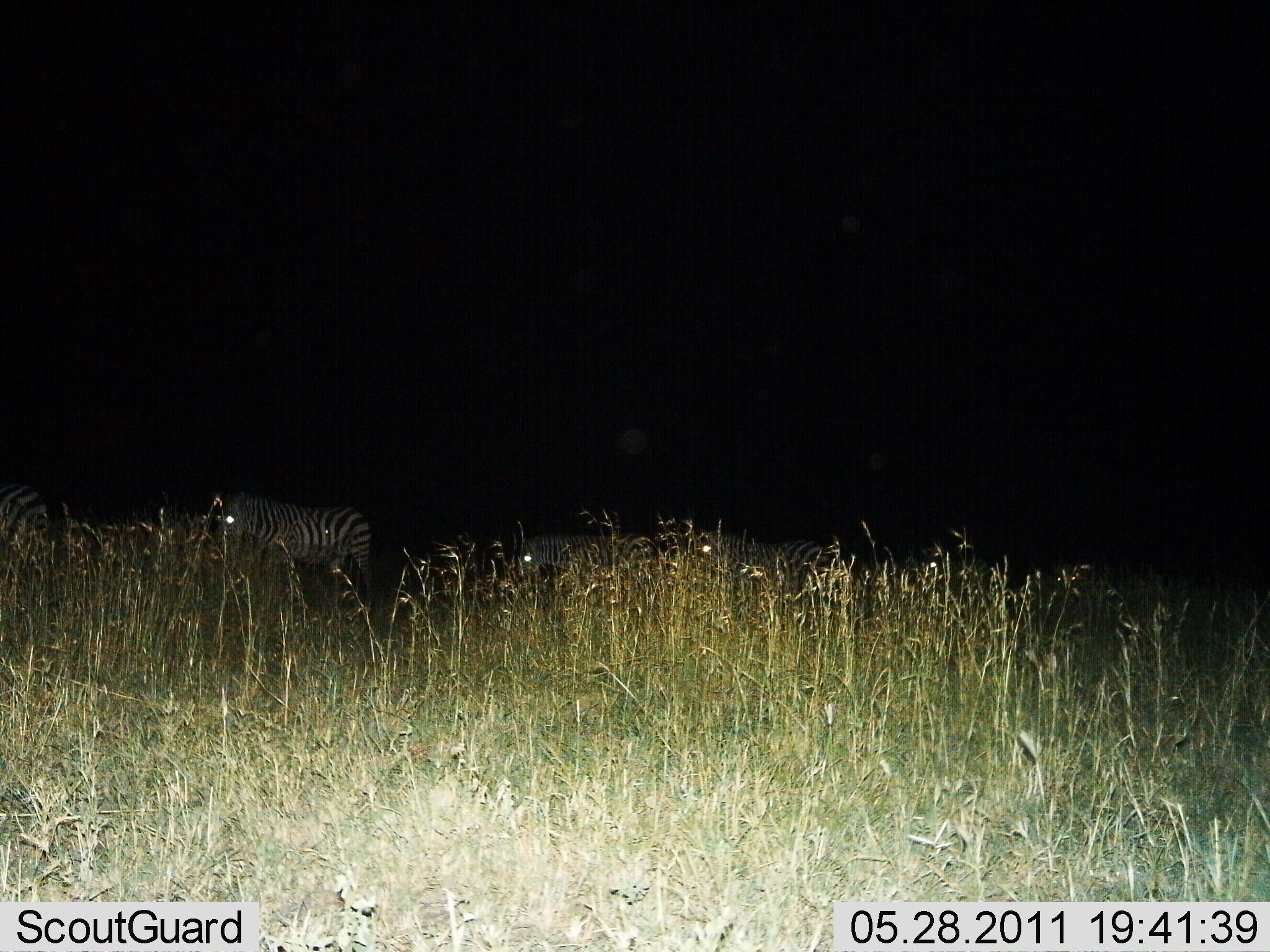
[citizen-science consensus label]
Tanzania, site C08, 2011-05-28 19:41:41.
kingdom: Animalia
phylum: Chordata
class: Mammalia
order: Perissodactyla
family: Equidae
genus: Equus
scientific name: Equus quagga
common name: plains zebra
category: zebra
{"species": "zebra (plains zebra) (Equus quagga)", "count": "4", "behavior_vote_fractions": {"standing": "64%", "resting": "0%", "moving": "43%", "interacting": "0%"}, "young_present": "0%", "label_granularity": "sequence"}